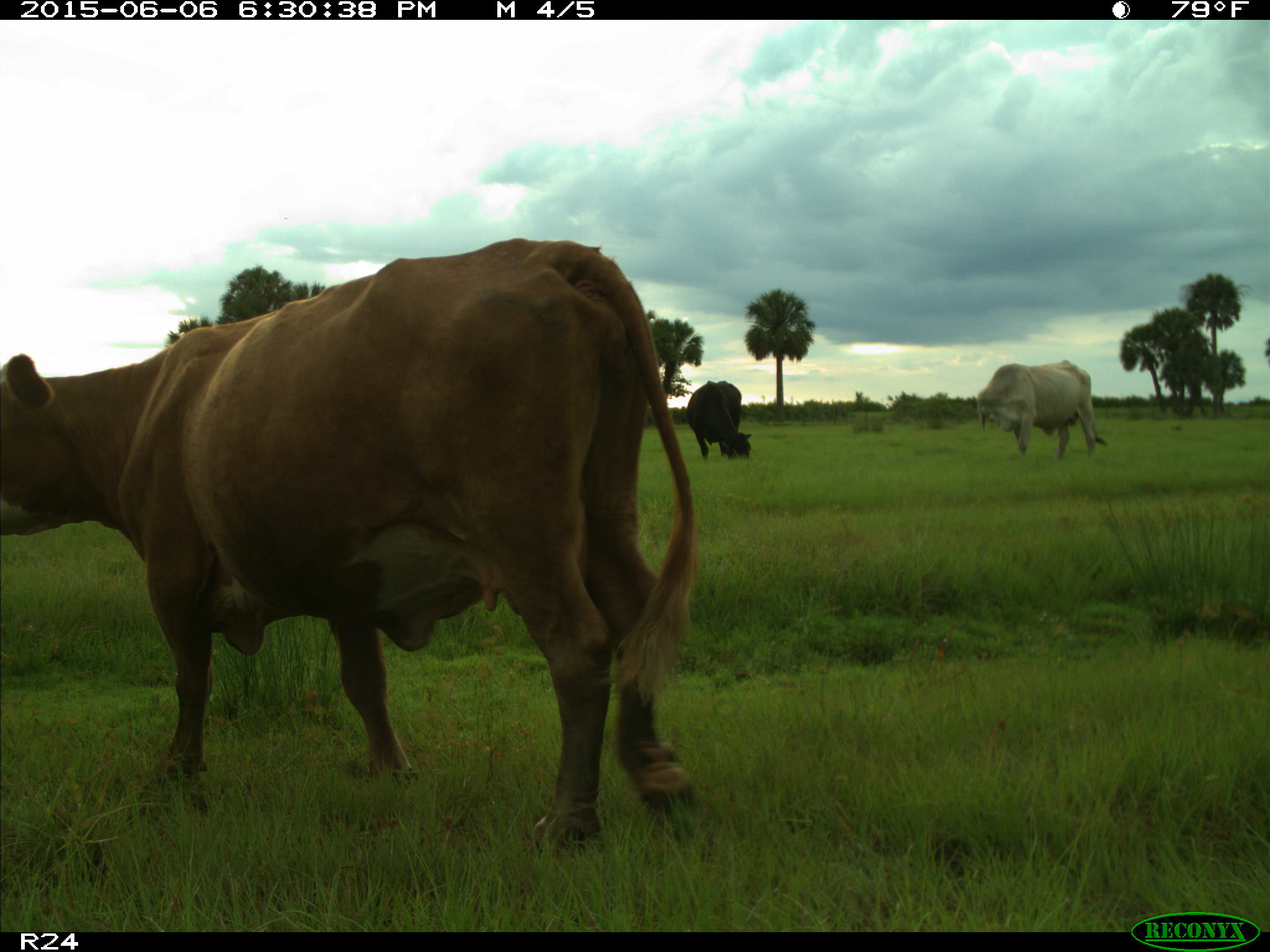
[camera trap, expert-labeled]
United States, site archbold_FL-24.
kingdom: Animalia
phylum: Chordata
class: Mammalia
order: Artiodactyla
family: Bovidae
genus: Bos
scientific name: Bos taurus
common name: domestic cow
Bos taurus (domestic cow).